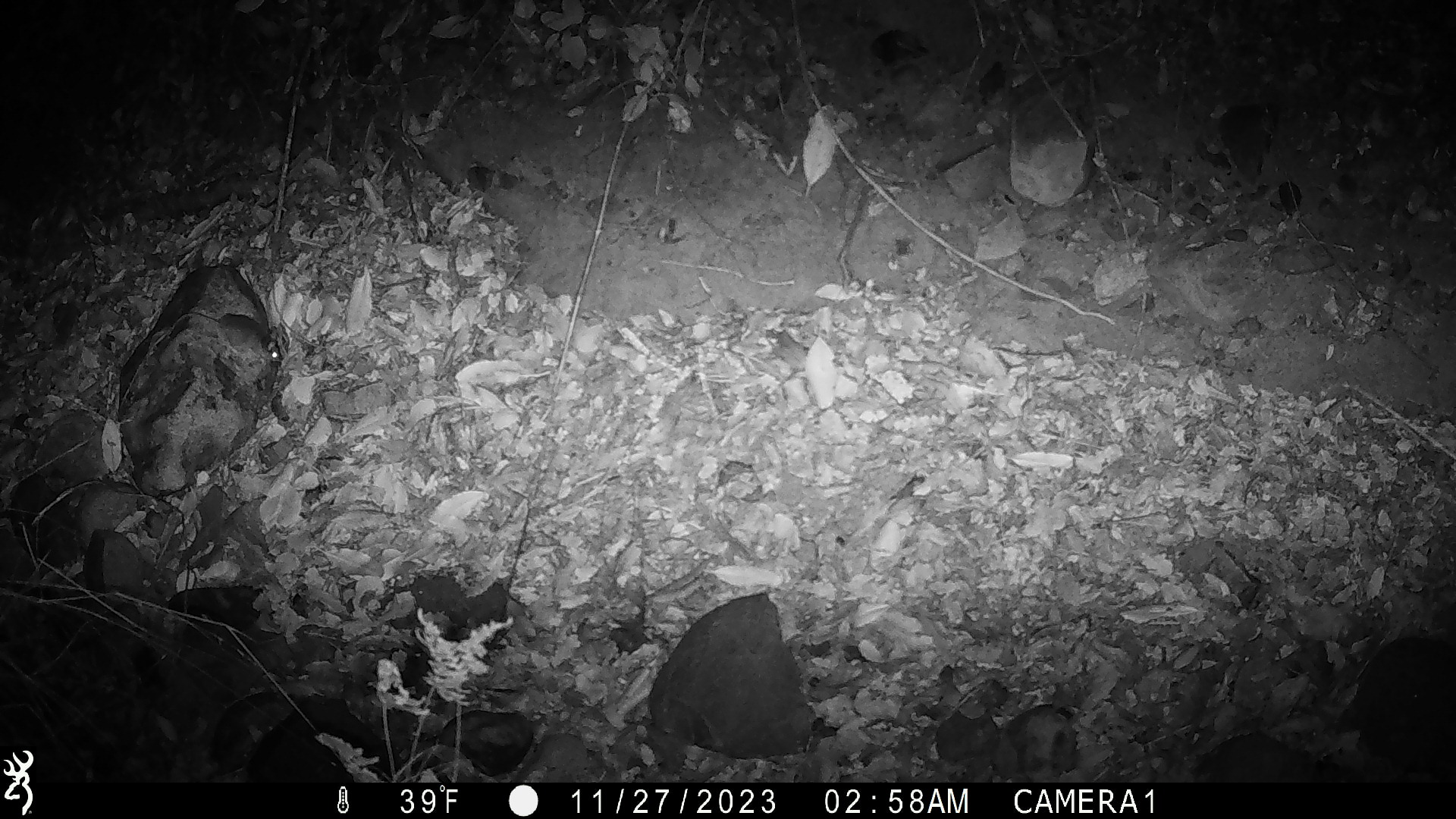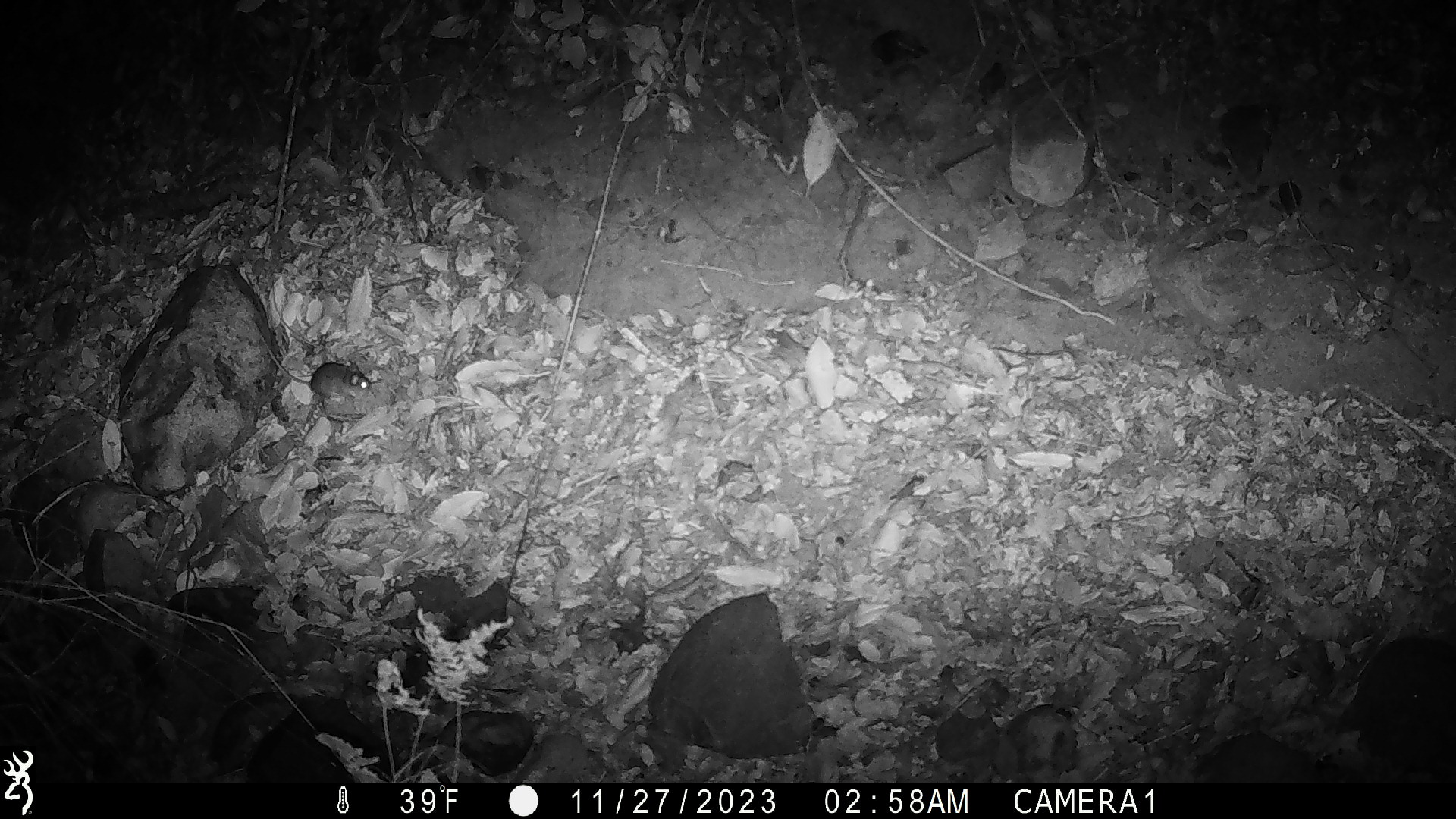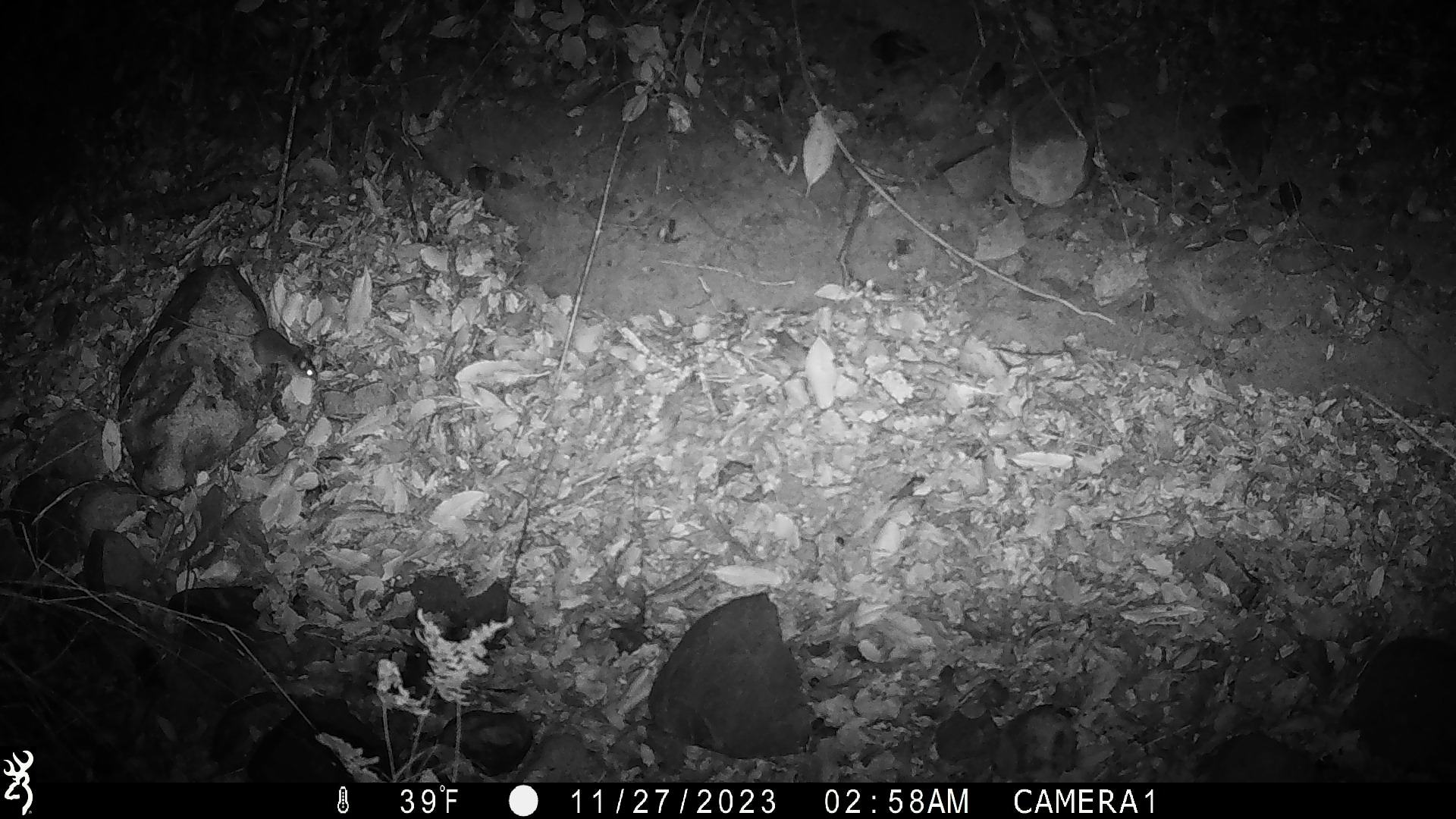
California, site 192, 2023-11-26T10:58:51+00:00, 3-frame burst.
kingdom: Animalia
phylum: Chordata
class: Mammalia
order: Rodentia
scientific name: Rodentia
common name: mouse or rat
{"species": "mouse or rat (Rodentia)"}